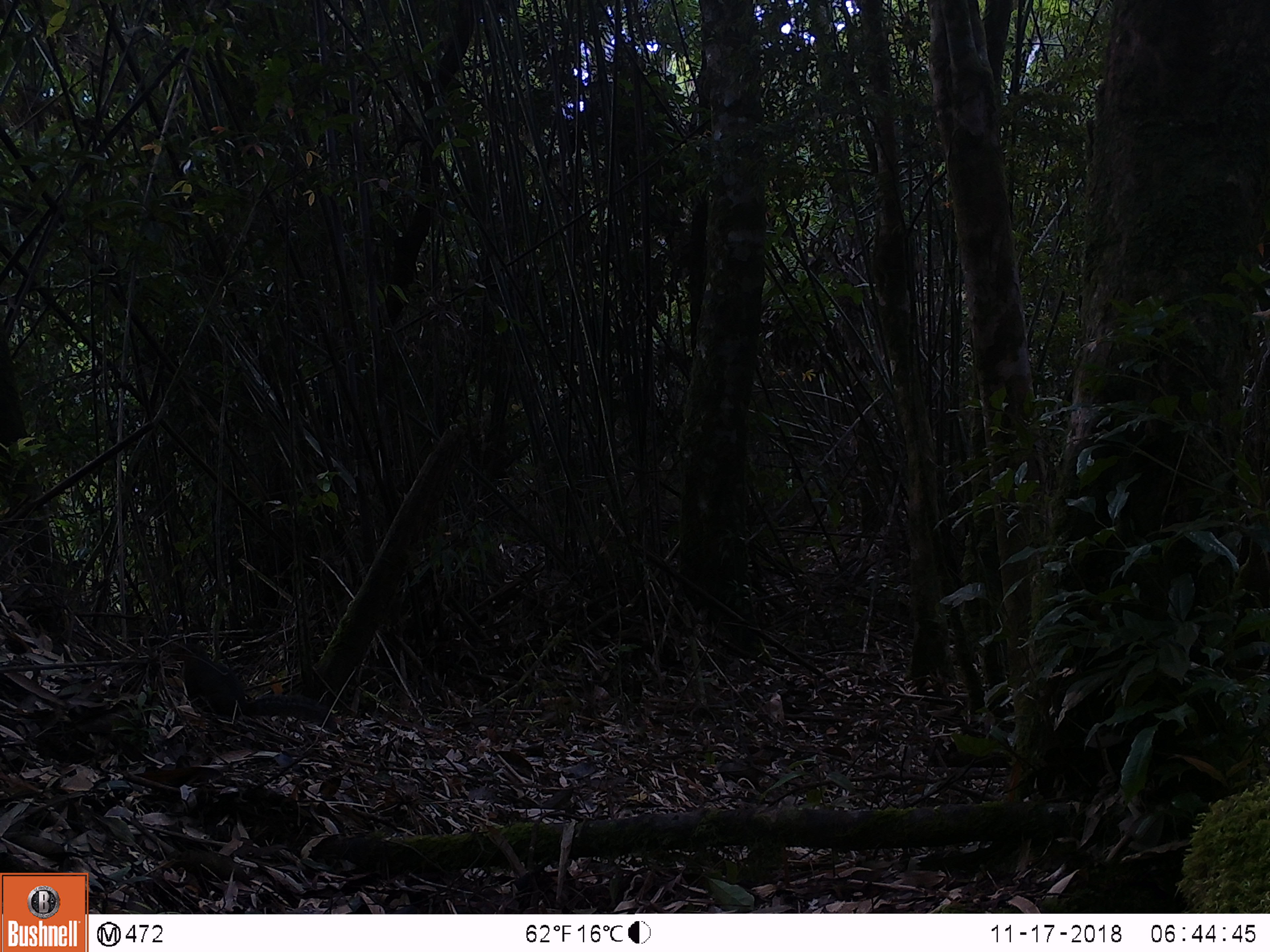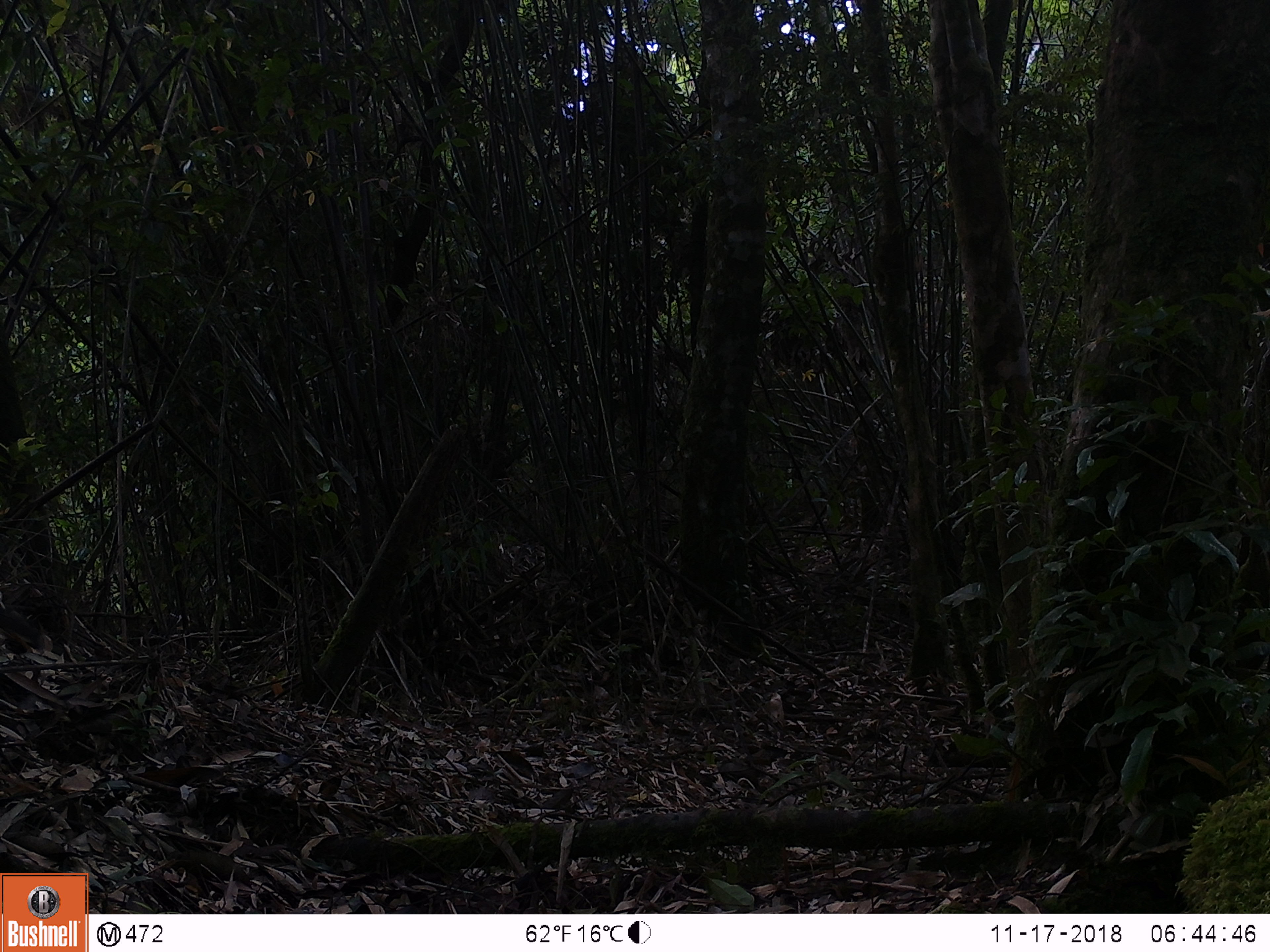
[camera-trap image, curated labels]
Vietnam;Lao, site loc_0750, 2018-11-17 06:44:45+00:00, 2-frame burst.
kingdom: Animalia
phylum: Chordata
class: Mammalia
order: Rodentia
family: Sciuridae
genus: Dremomys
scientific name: Dremomys rufigenis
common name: red-cheeked squirrel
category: red cheeked squirrel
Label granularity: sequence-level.